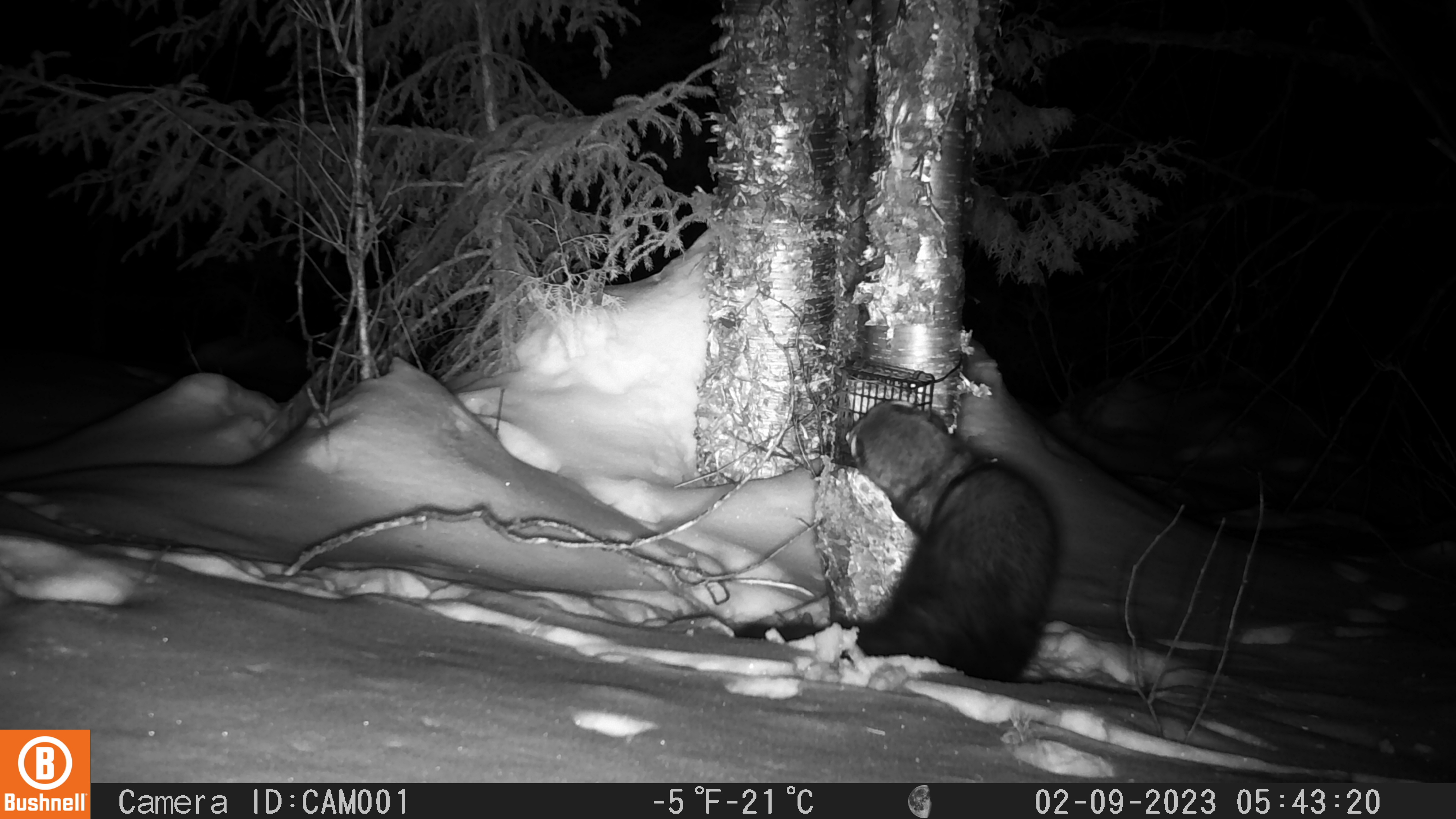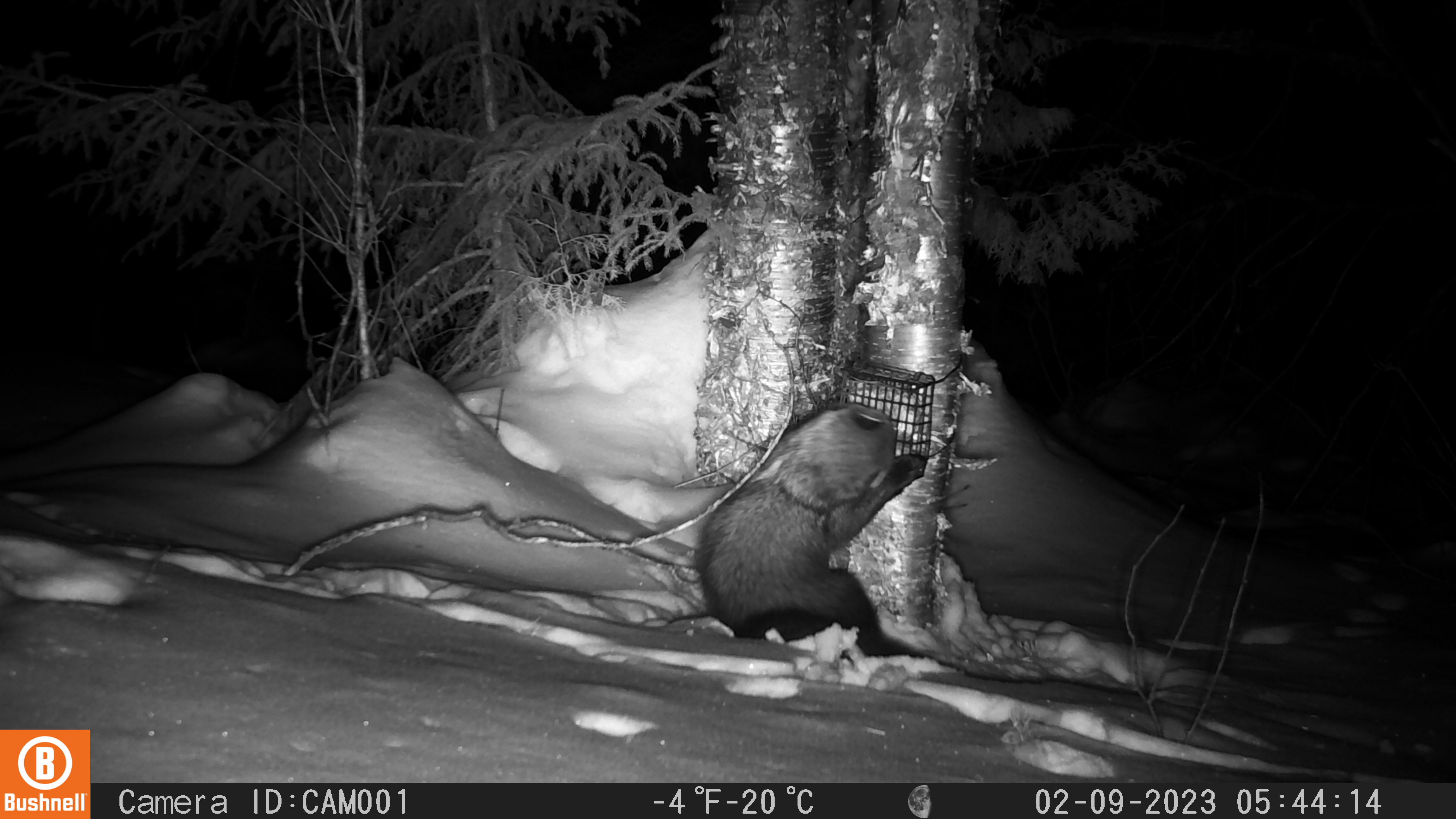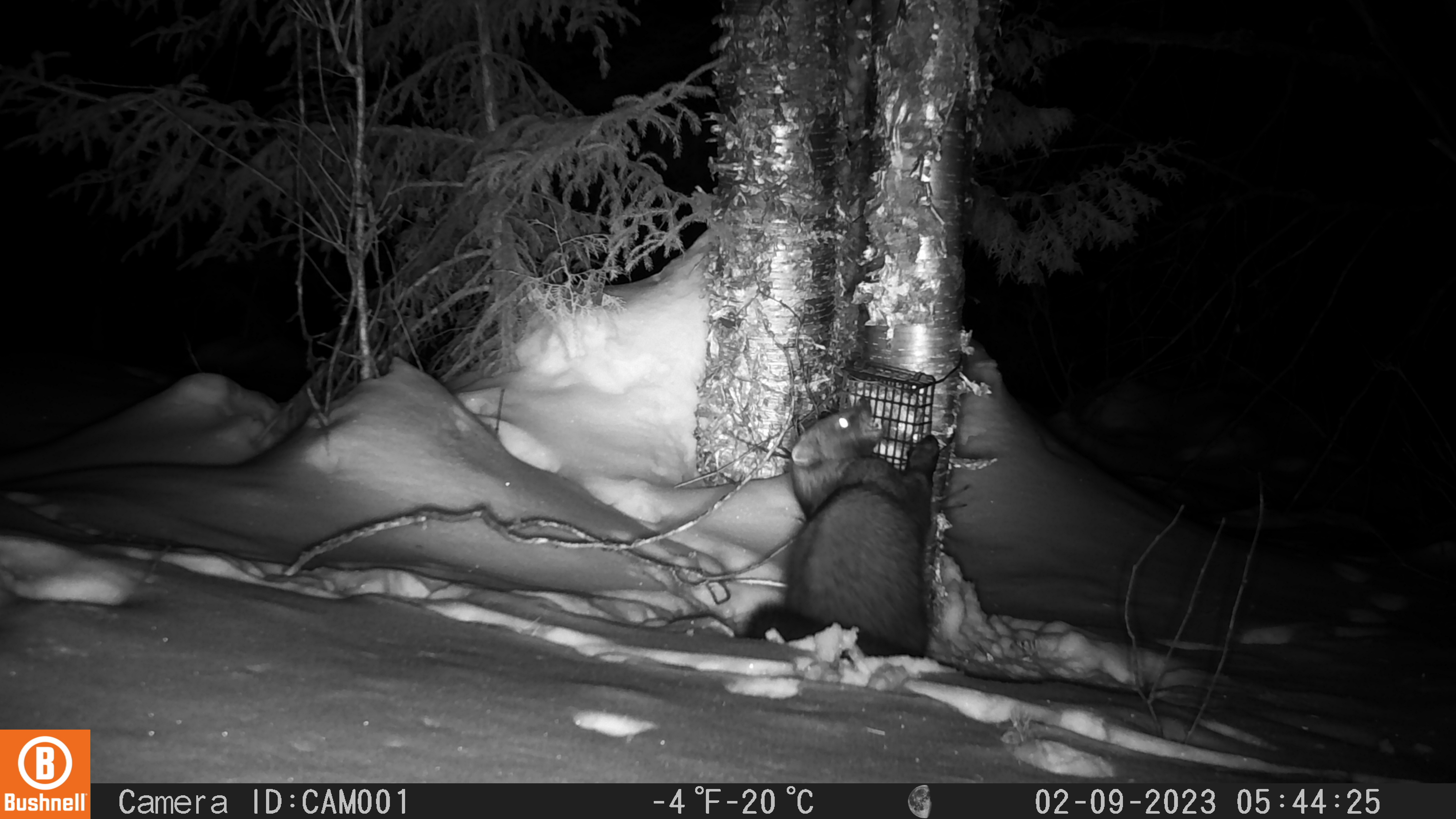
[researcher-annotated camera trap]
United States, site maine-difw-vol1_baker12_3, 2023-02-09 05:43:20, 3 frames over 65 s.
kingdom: Animalia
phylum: Chordata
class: Mammalia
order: Carnivora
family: Mustelidae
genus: Pekania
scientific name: Pekania pennanti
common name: fisher